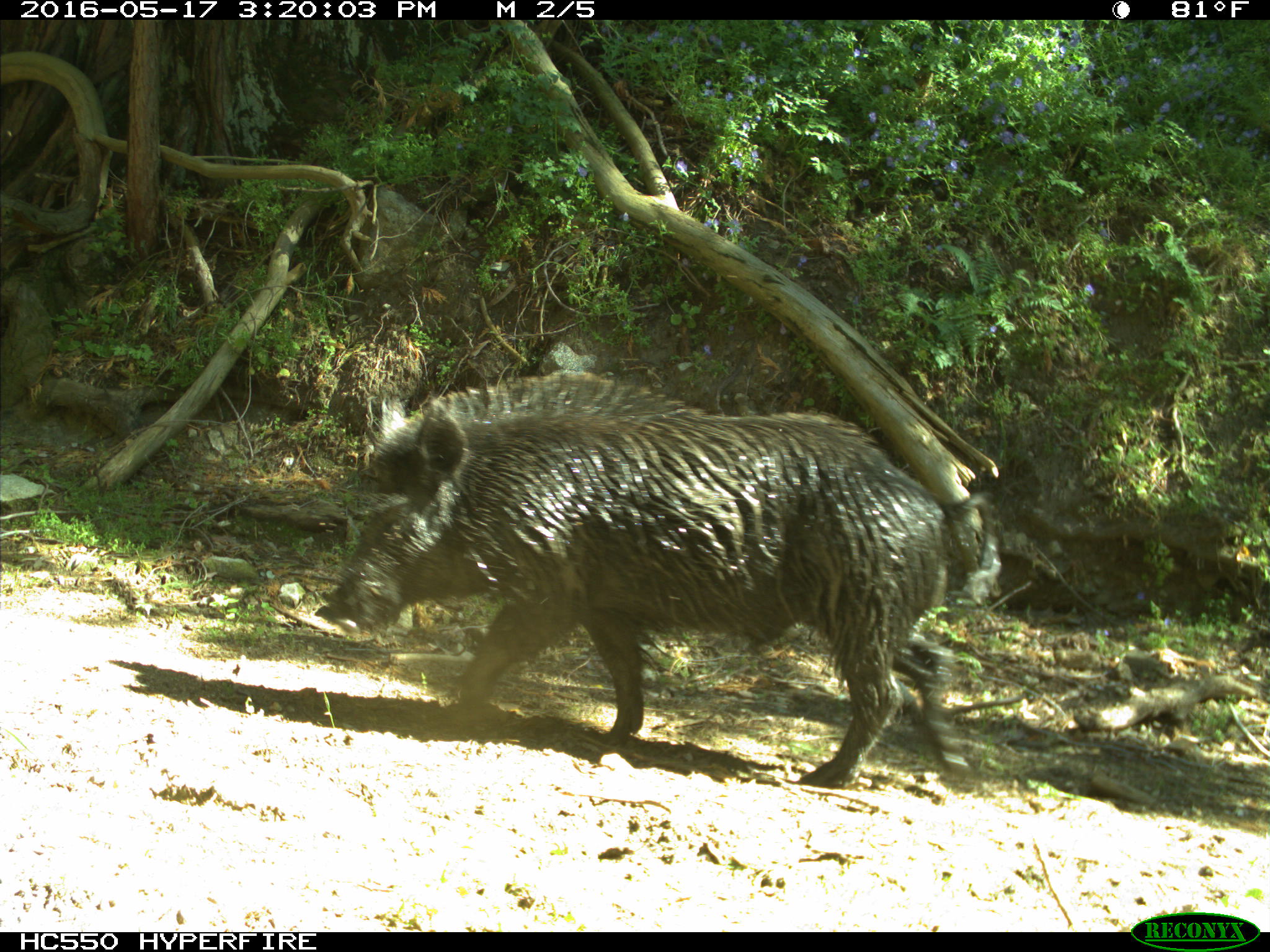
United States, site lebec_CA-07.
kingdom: Animalia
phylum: Chordata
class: Mammalia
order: Artiodactyla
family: Suidae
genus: Sus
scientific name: Sus scrofa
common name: wild boar